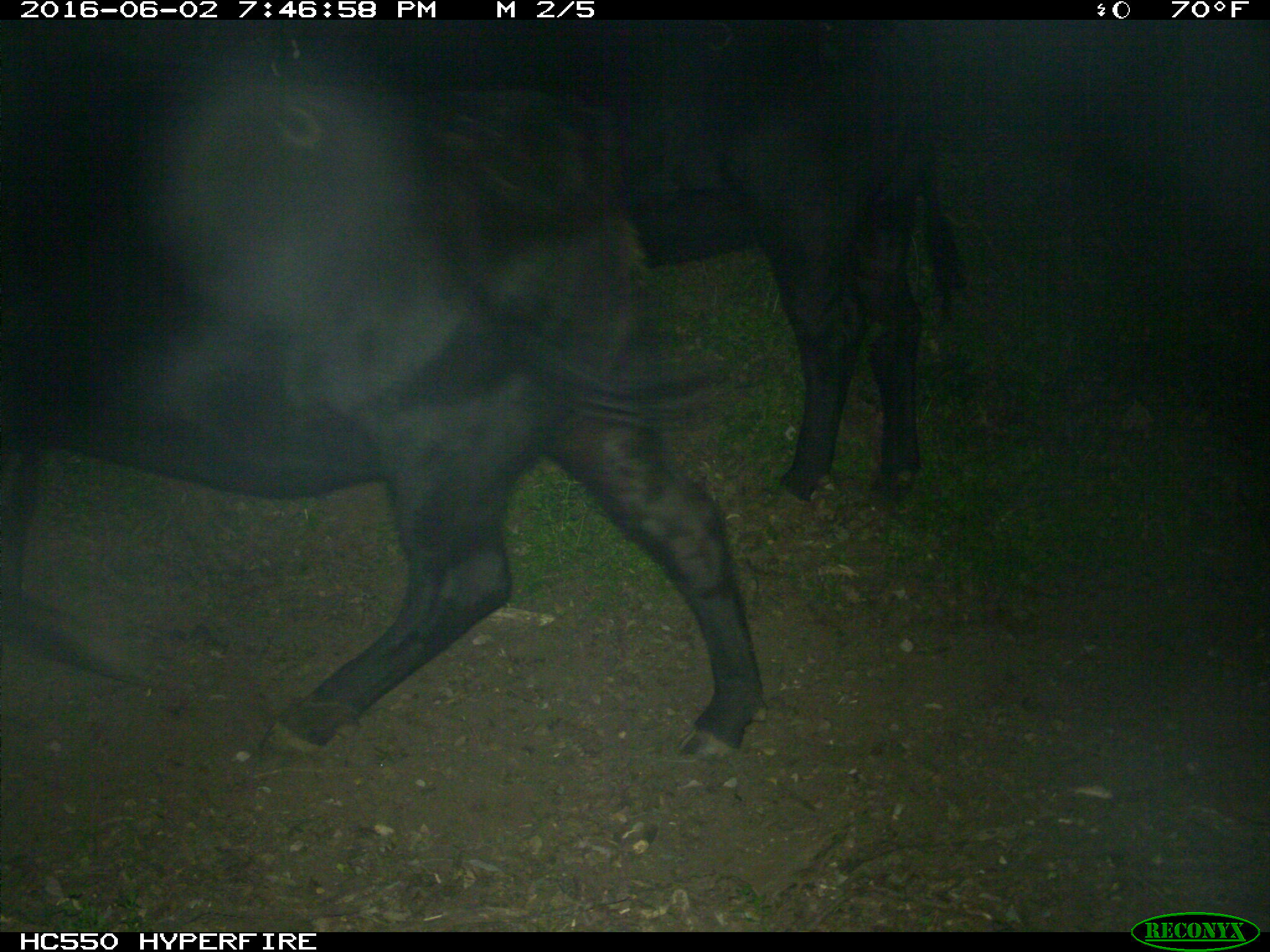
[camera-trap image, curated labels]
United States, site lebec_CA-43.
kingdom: Animalia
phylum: Chordata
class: Mammalia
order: Artiodactyla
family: Bovidae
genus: Bos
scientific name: Bos taurus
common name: domestic cow